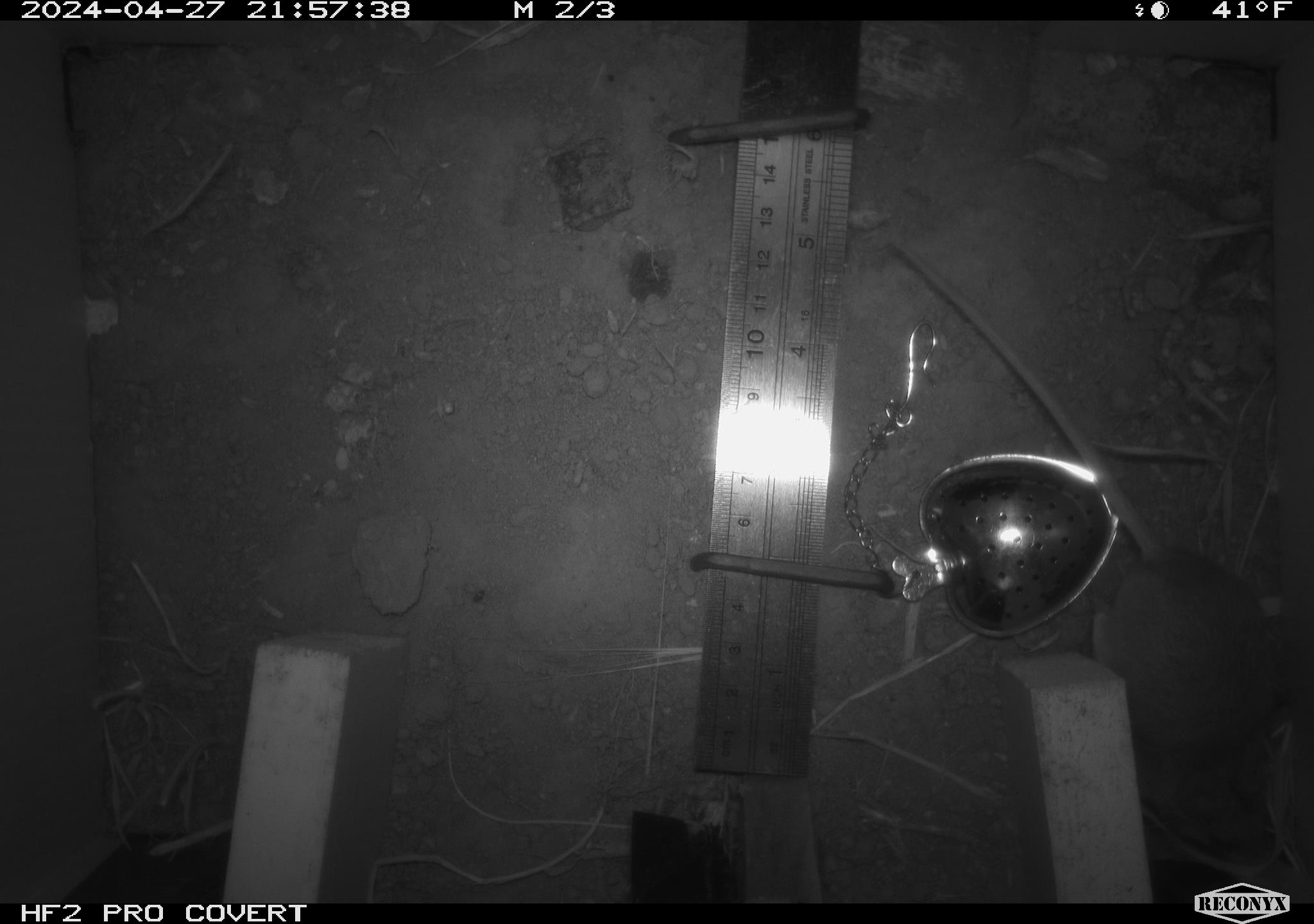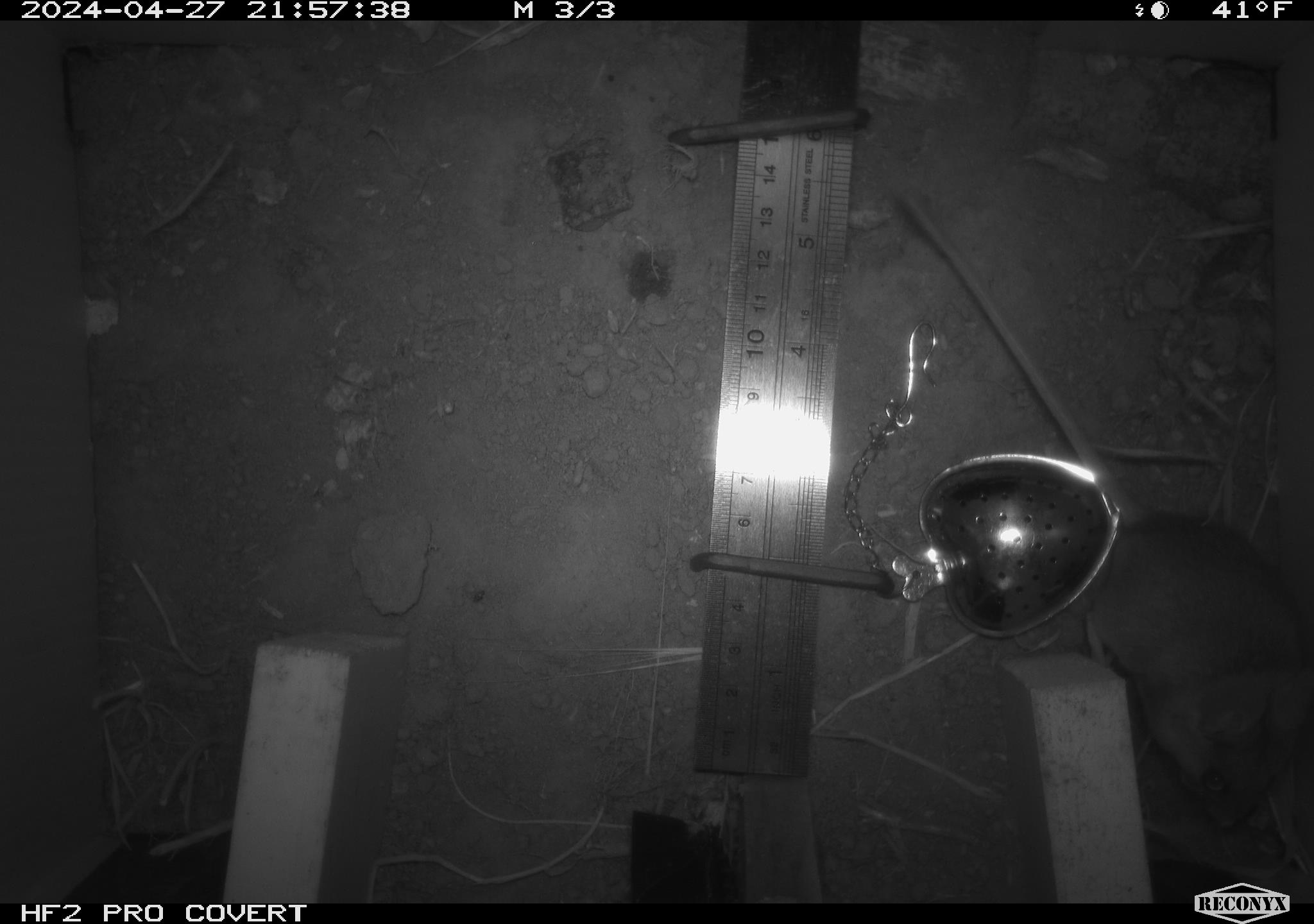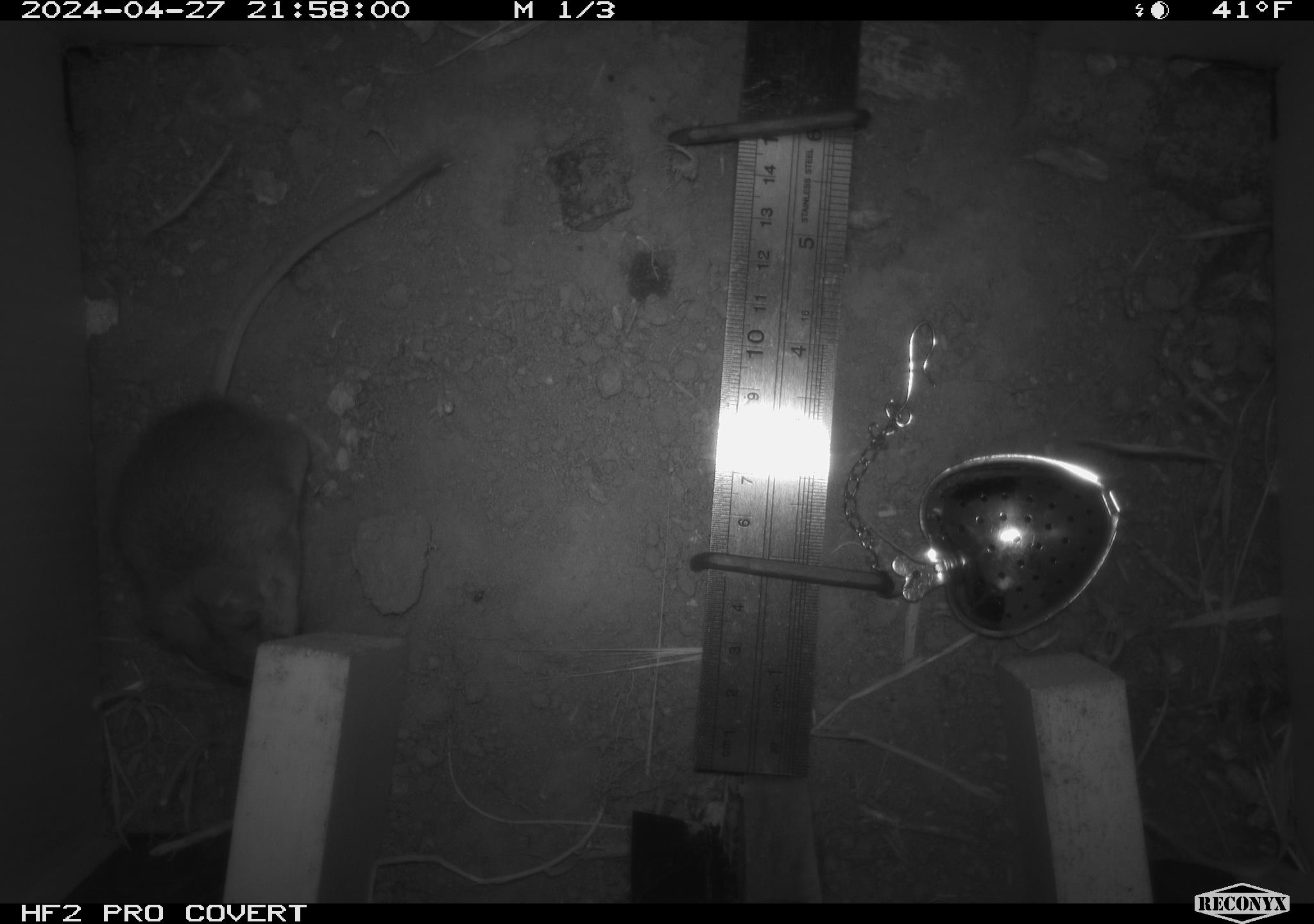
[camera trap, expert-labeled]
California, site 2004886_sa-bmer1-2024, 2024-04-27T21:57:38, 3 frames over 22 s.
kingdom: Animalia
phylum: Chordata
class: Mammalia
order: Rodentia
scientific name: Rodentia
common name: mouse species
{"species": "mouse species (Rodentia)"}